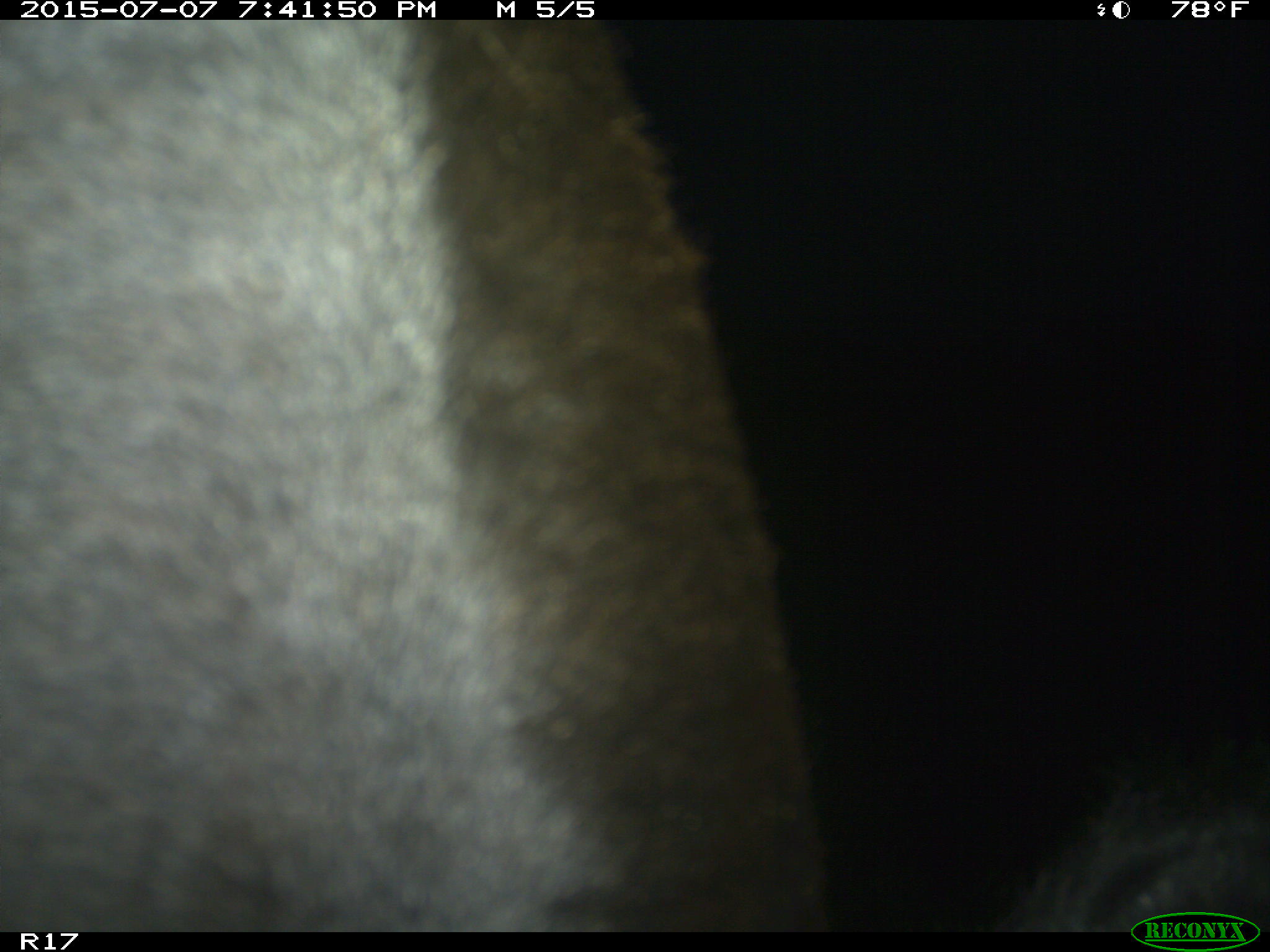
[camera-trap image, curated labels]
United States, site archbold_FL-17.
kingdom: Animalia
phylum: Chordata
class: Mammalia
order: Artiodactyla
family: Bovidae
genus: Bos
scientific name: Bos taurus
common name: domestic cow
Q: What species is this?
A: Bos taurus (domestic cow).